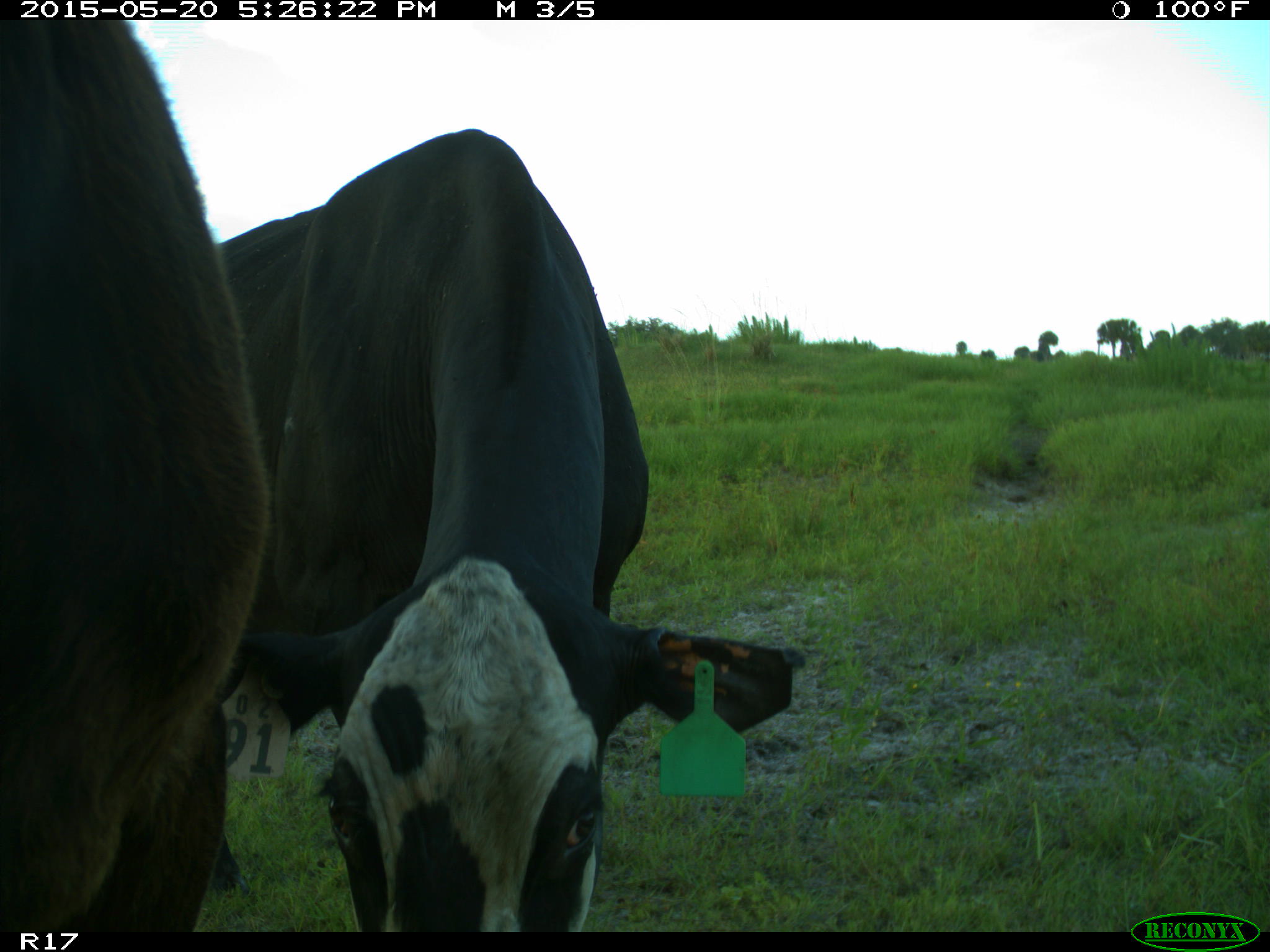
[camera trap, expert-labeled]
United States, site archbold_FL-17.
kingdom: Animalia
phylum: Chordata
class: Mammalia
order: Artiodactyla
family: Bovidae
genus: Bos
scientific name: Bos taurus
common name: domestic cow